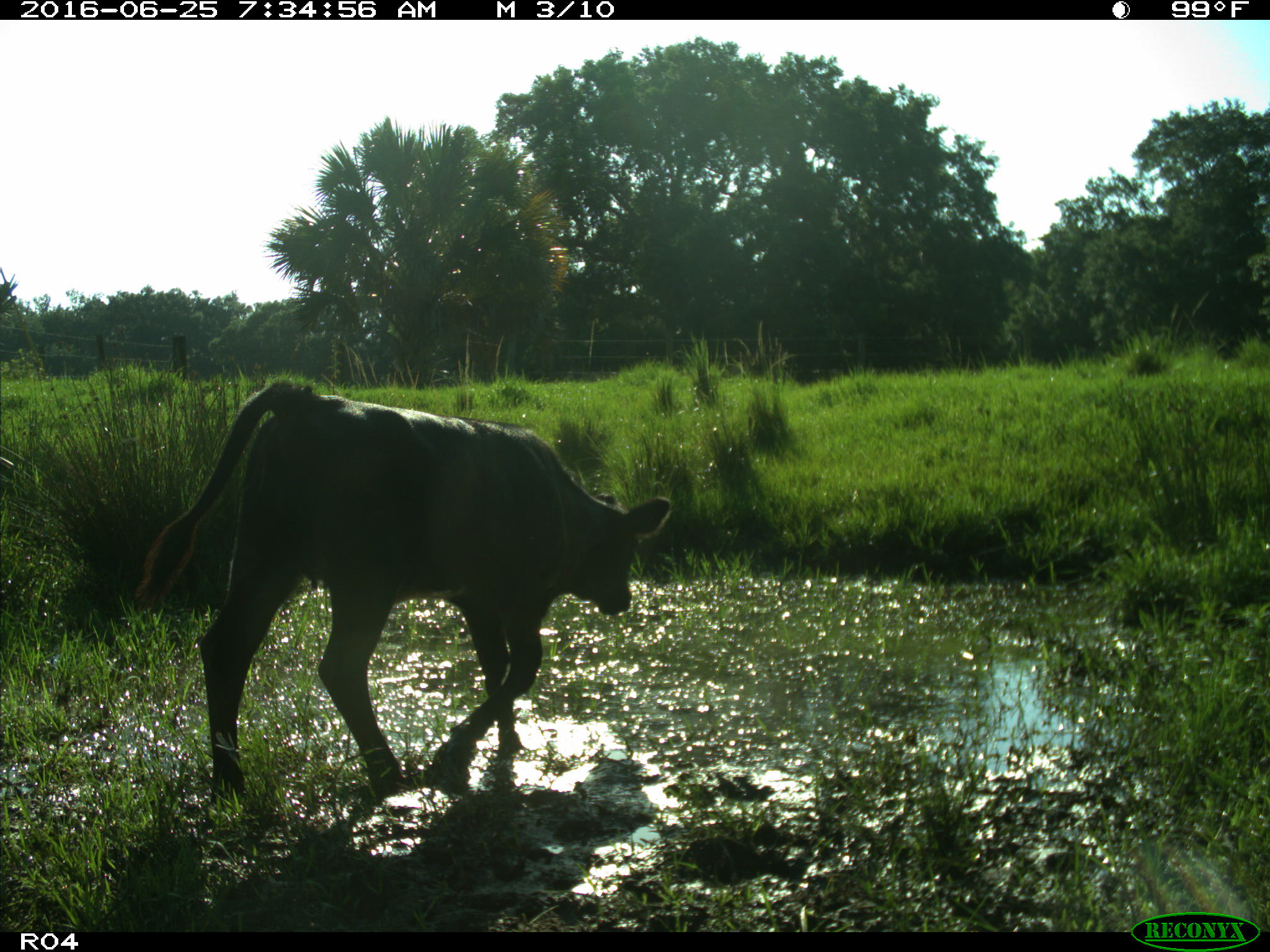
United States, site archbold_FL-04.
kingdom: Animalia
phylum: Chordata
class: Mammalia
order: Artiodactyla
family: Bovidae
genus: Bos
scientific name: Bos taurus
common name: domestic cow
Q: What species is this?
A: Bos taurus (domestic cow).